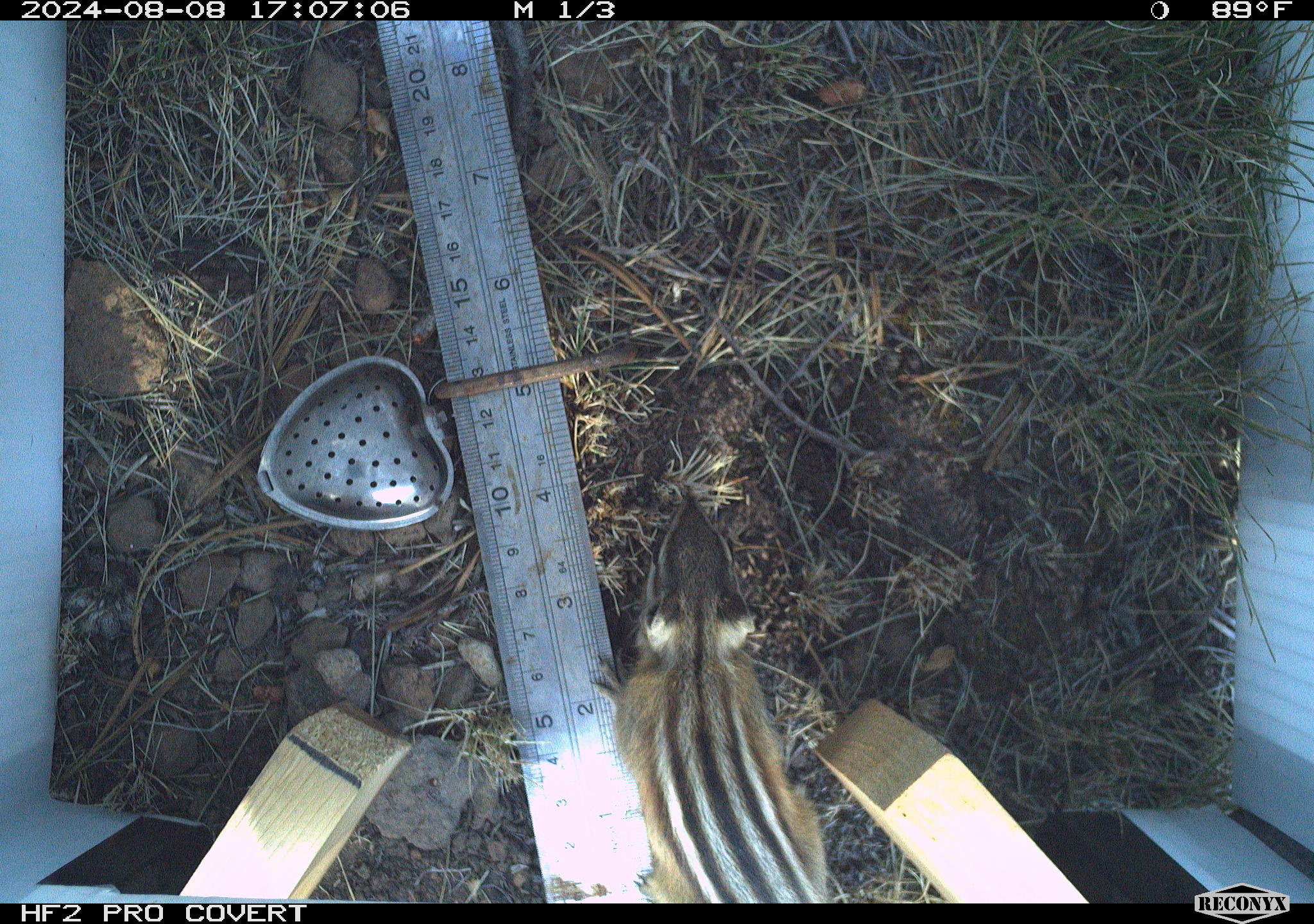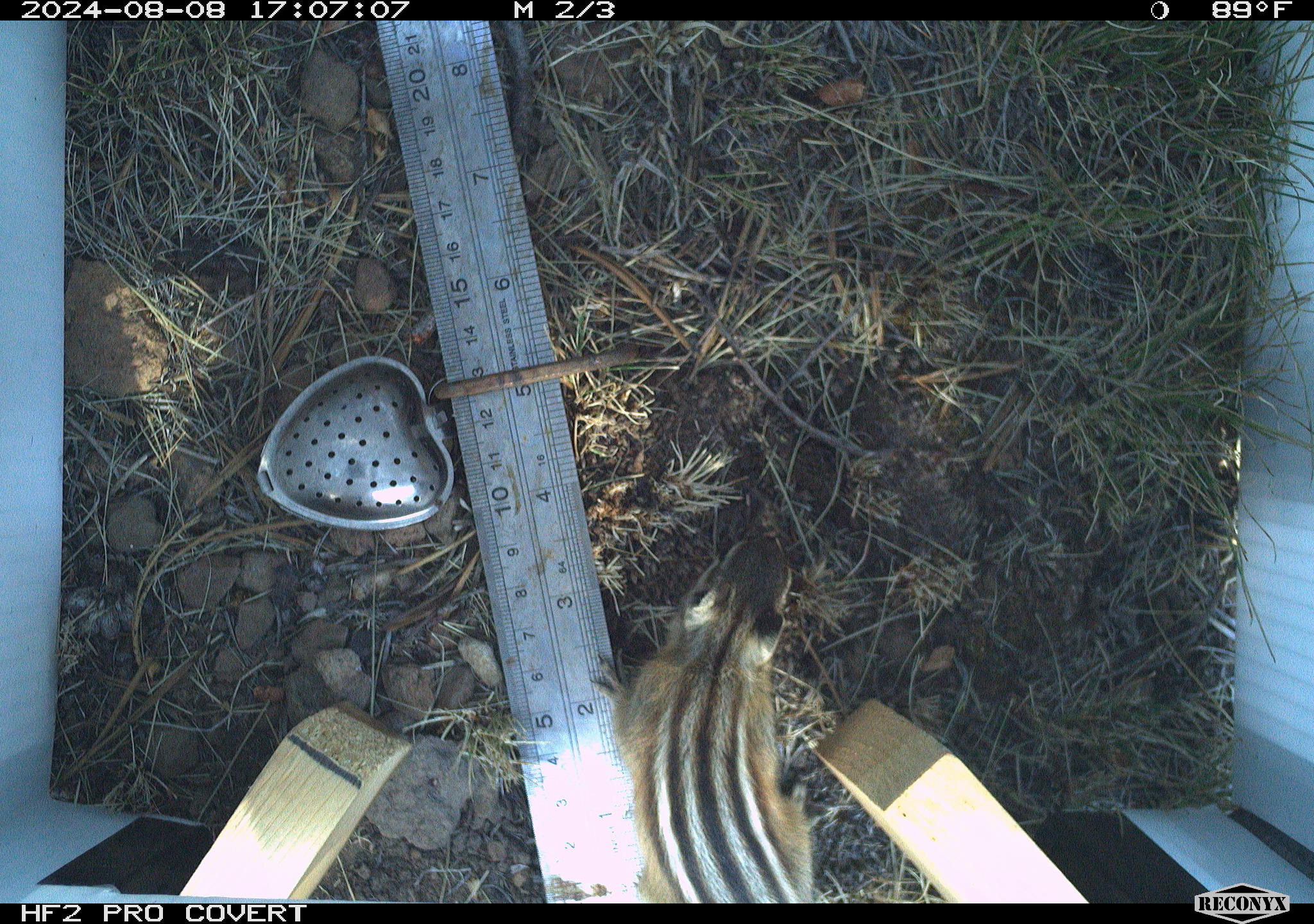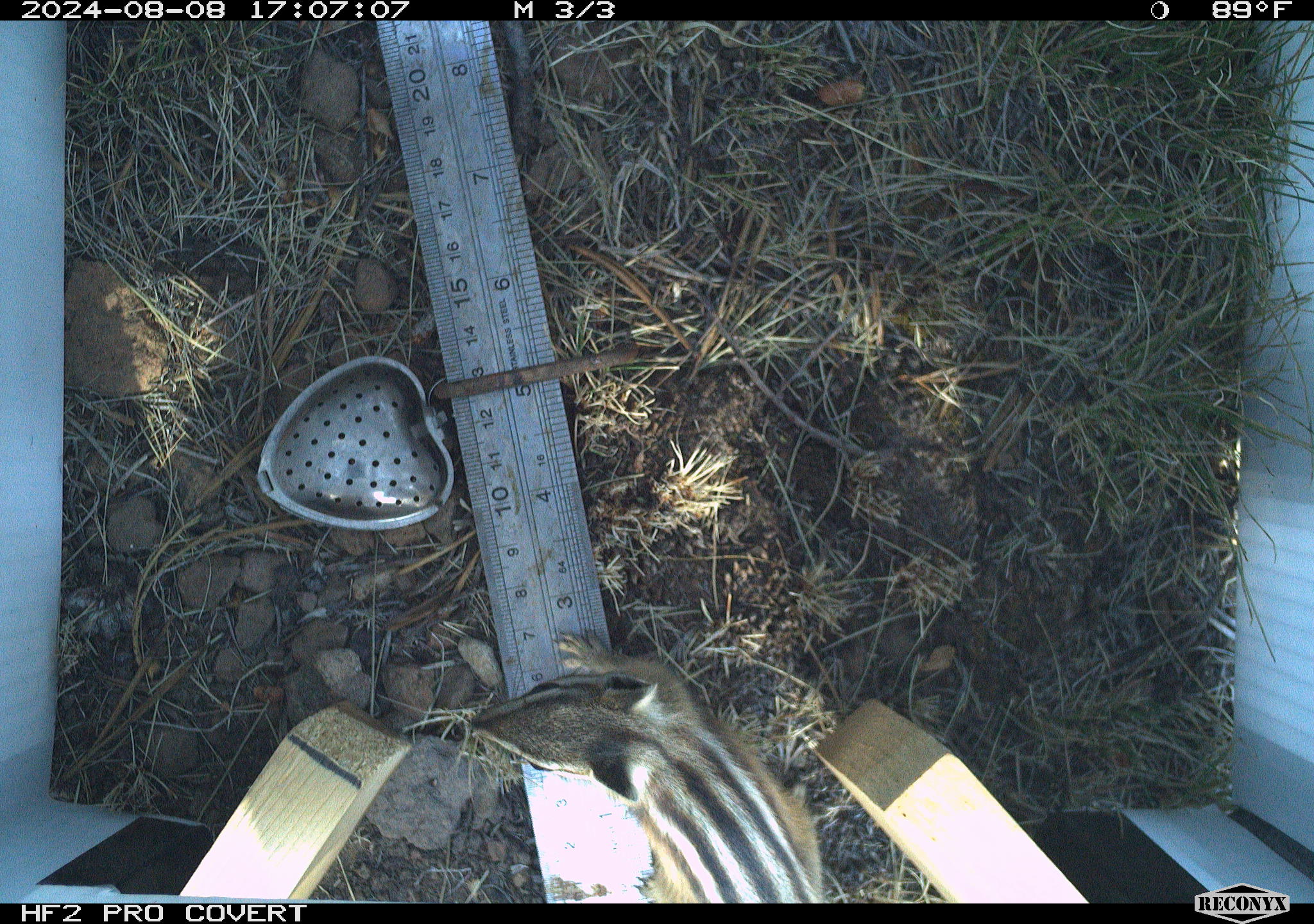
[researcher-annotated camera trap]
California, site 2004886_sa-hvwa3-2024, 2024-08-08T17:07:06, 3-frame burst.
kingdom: Animalia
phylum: Chordata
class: Mammalia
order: Rodentia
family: Sciuridae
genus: Neotamias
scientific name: Neotamias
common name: western chipmunks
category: neotamias species